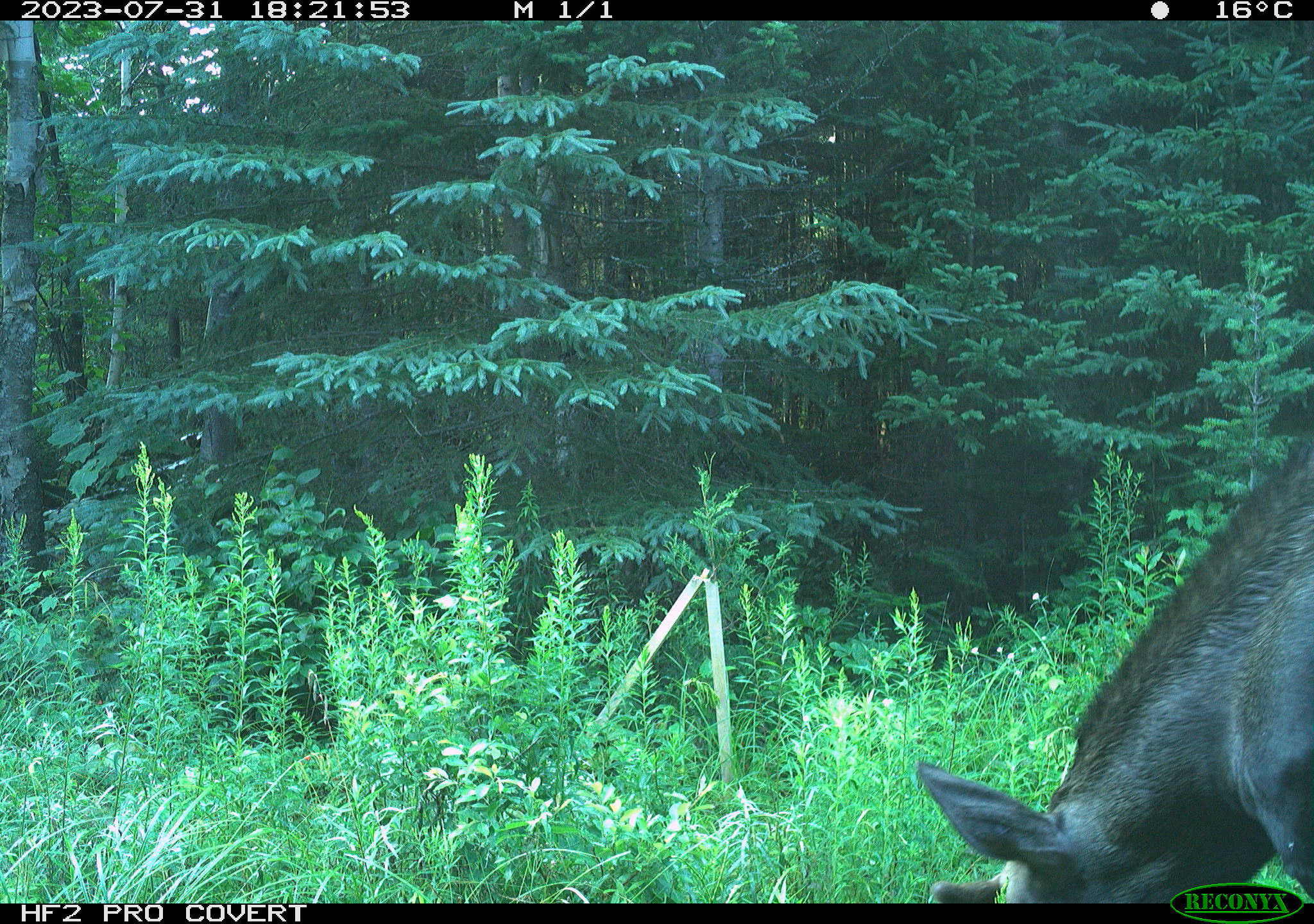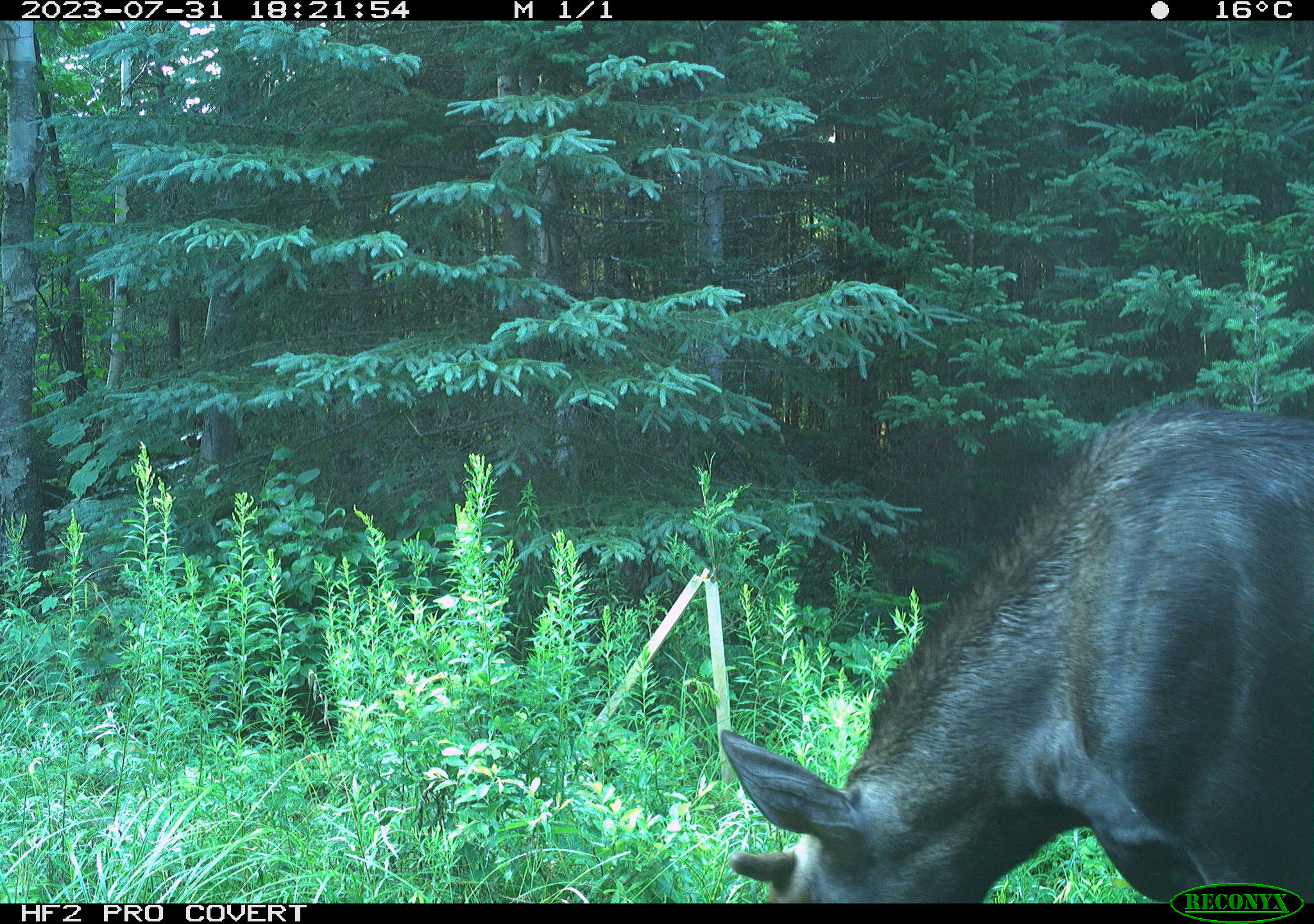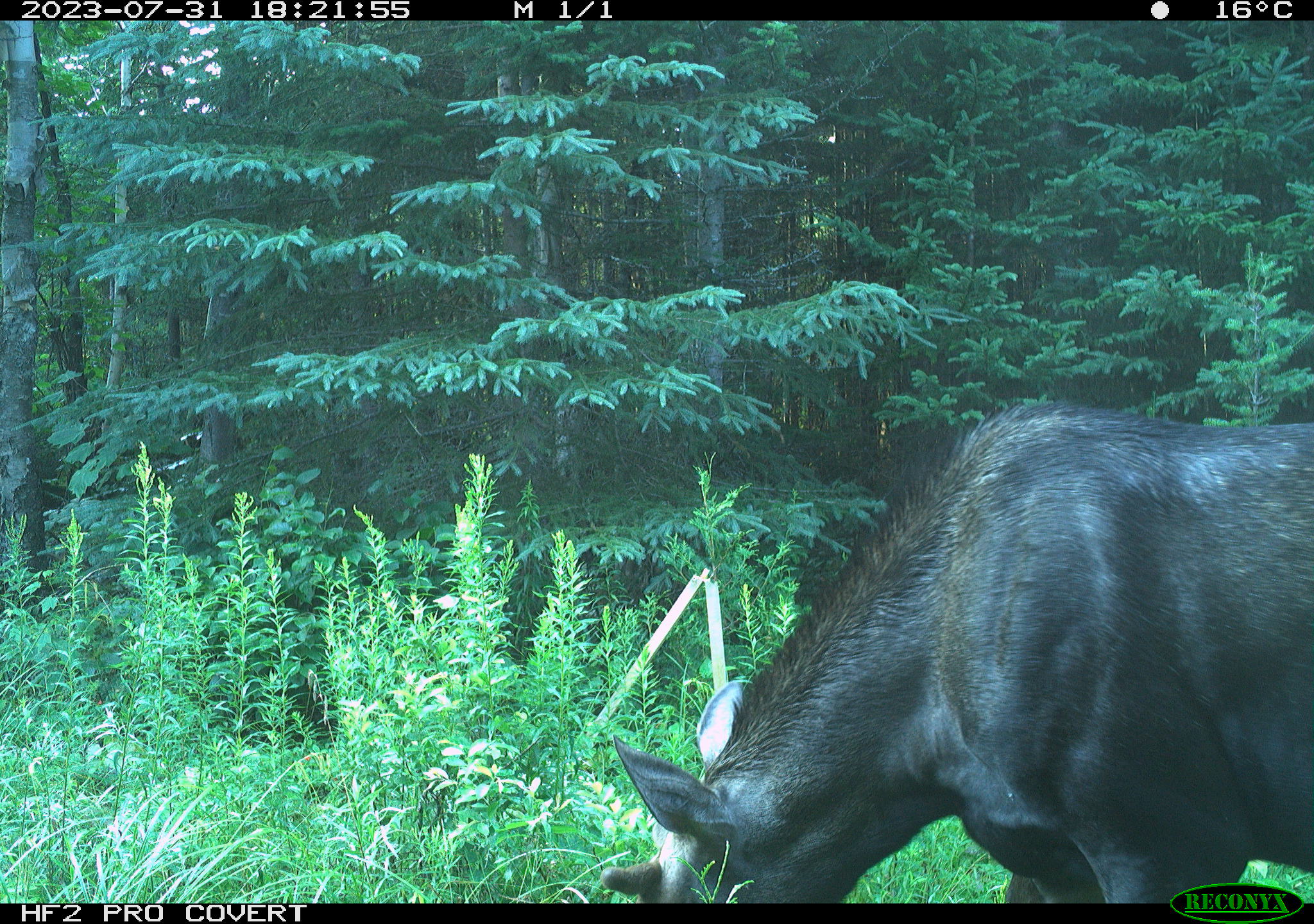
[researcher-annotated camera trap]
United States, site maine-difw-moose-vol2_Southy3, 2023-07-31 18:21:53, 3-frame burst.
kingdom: Animalia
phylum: Chordata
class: Mammalia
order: Artiodactyla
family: Cervidae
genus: Alces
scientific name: Alces alces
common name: moose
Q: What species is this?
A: Moose (Alces alces).